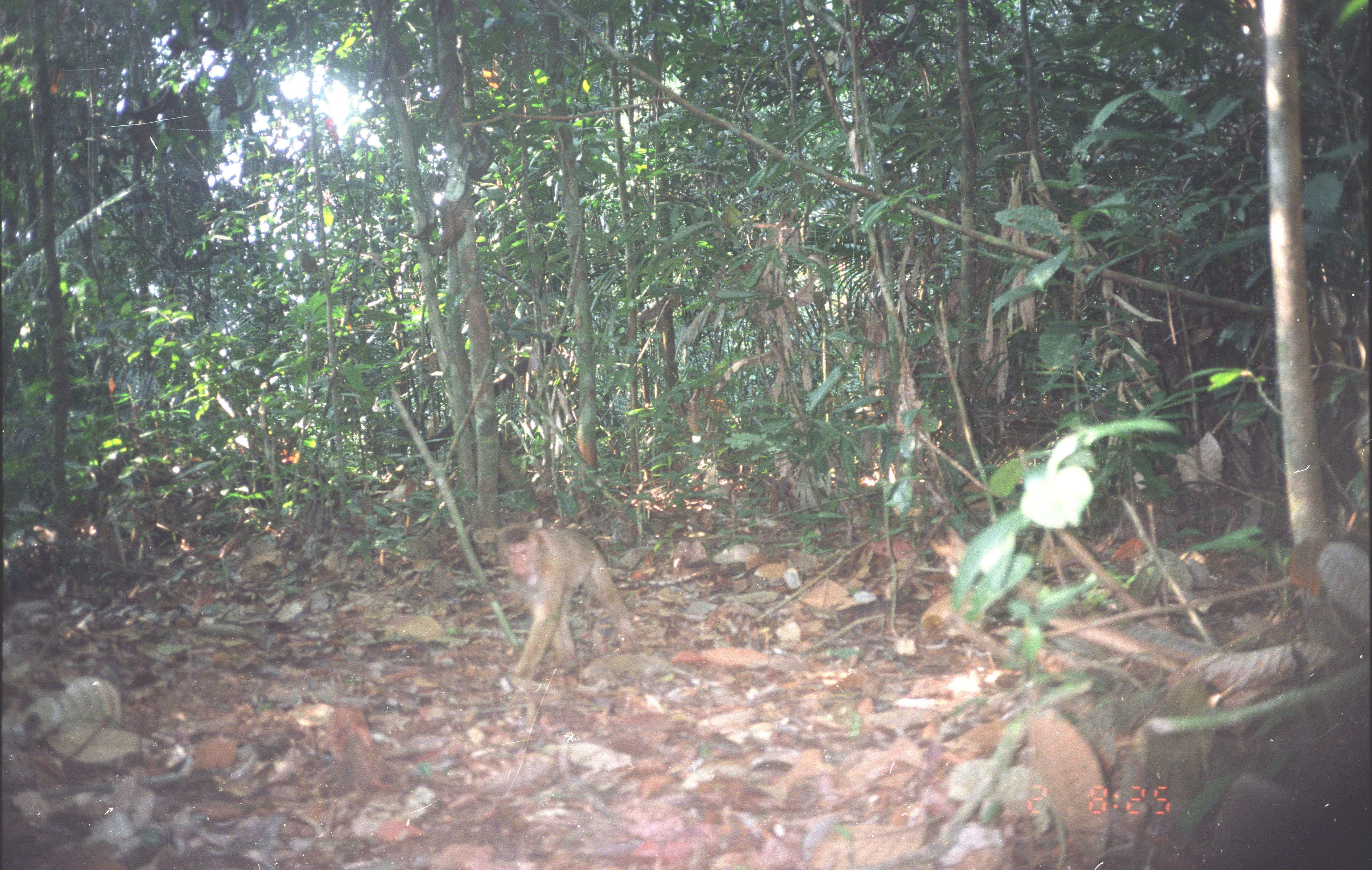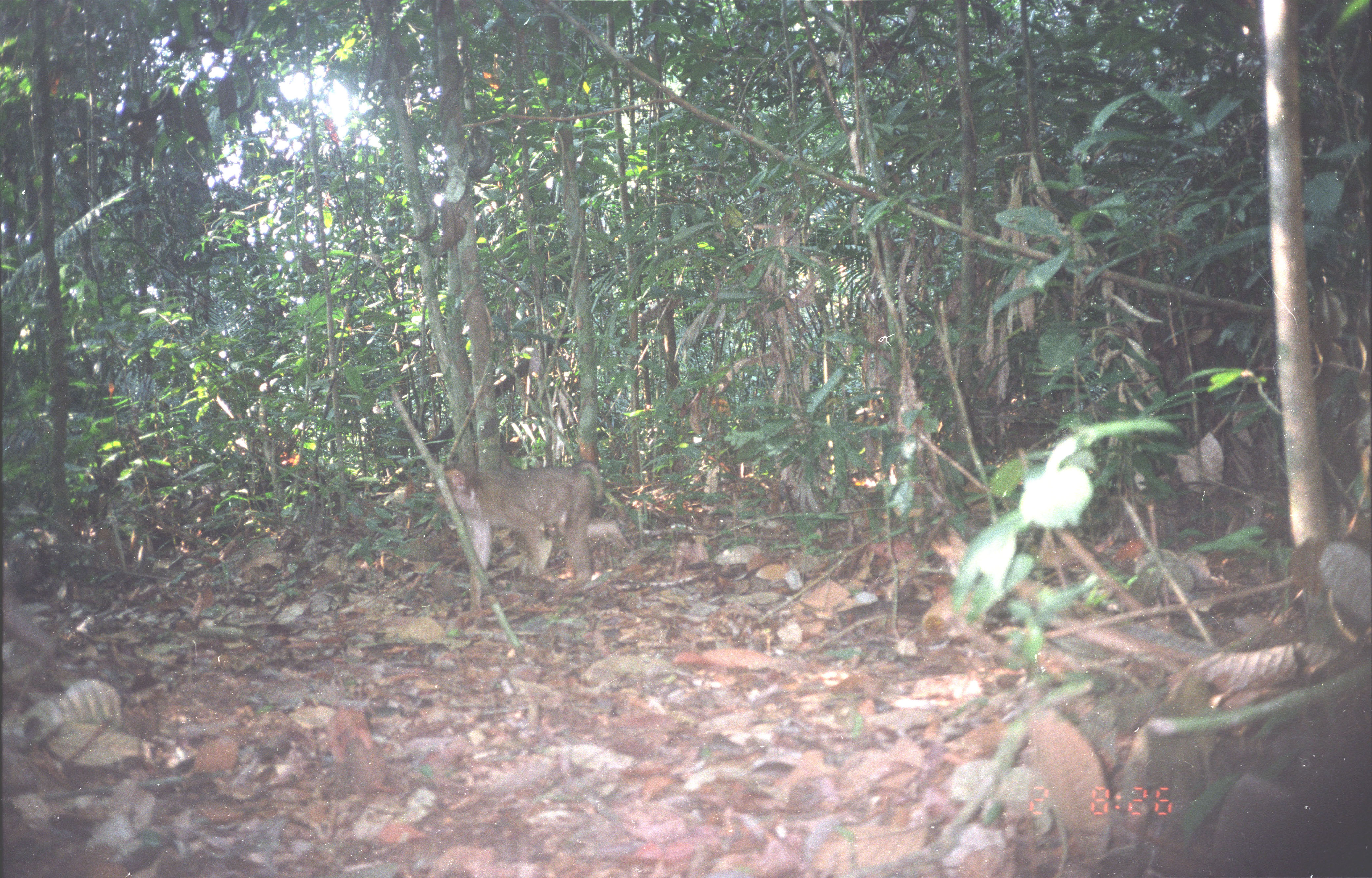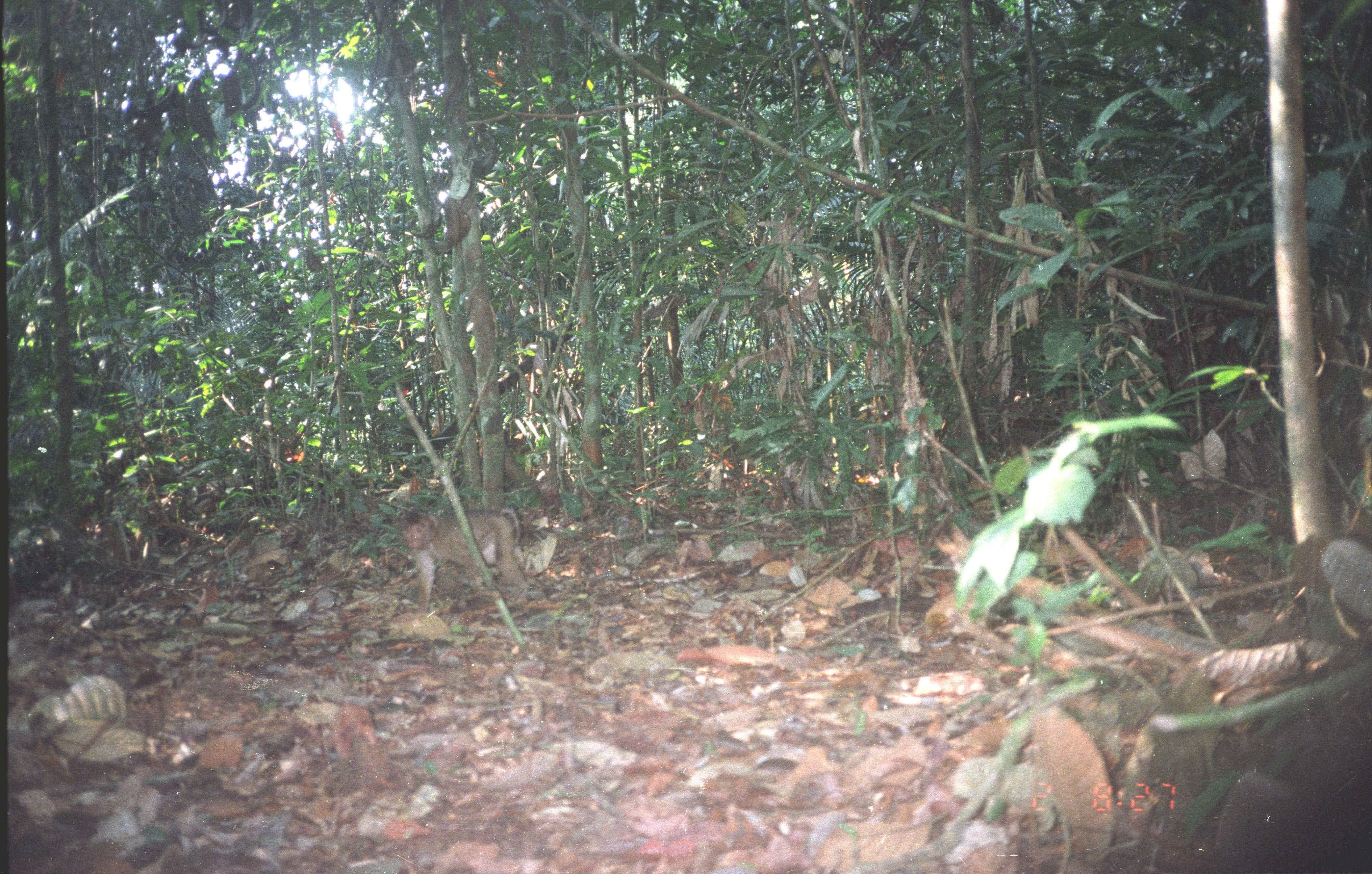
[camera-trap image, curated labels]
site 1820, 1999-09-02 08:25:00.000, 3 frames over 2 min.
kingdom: Animalia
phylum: Chordata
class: Mammalia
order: Primates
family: Cercopithecidae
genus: Macaca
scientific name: Macaca nemestrina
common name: southern pig-tailed macaque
Macaca nemestrina (southern pig-tailed macaque), count 1.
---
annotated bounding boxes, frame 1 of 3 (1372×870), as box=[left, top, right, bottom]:
macaca nemestrina: box=[494, 522, 635, 689]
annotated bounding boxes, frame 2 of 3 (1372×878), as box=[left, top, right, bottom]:
macaca nemestrina: box=[432, 458, 606, 613]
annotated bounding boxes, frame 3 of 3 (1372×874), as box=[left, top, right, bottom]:
macaca nemestrina: box=[396, 504, 529, 614]